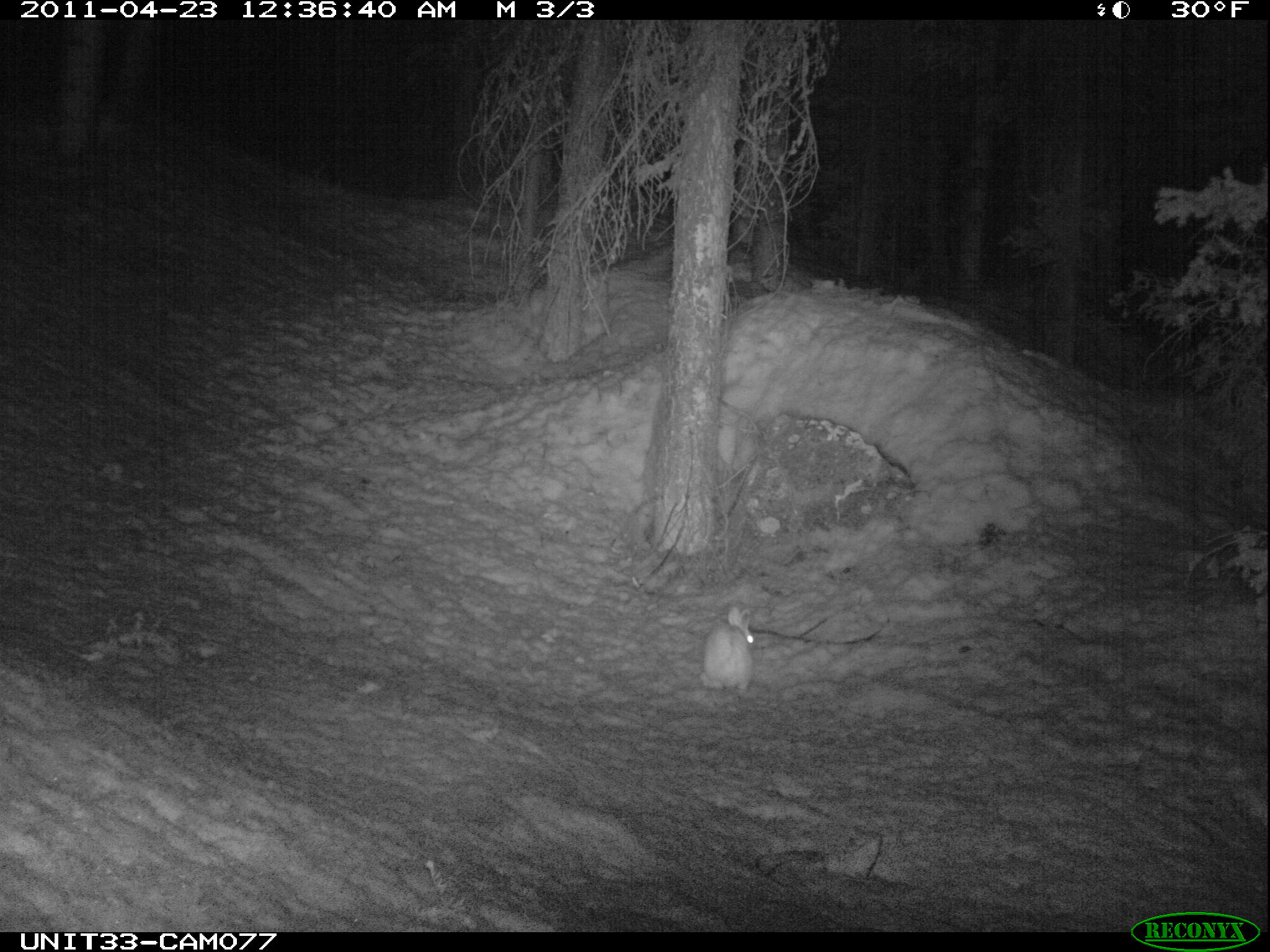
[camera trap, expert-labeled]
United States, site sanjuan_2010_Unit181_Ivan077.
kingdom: Animalia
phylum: Chordata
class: Mammalia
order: Lagomorpha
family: Leporidae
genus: Lepus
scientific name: Lepus americanus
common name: snowshoe hare